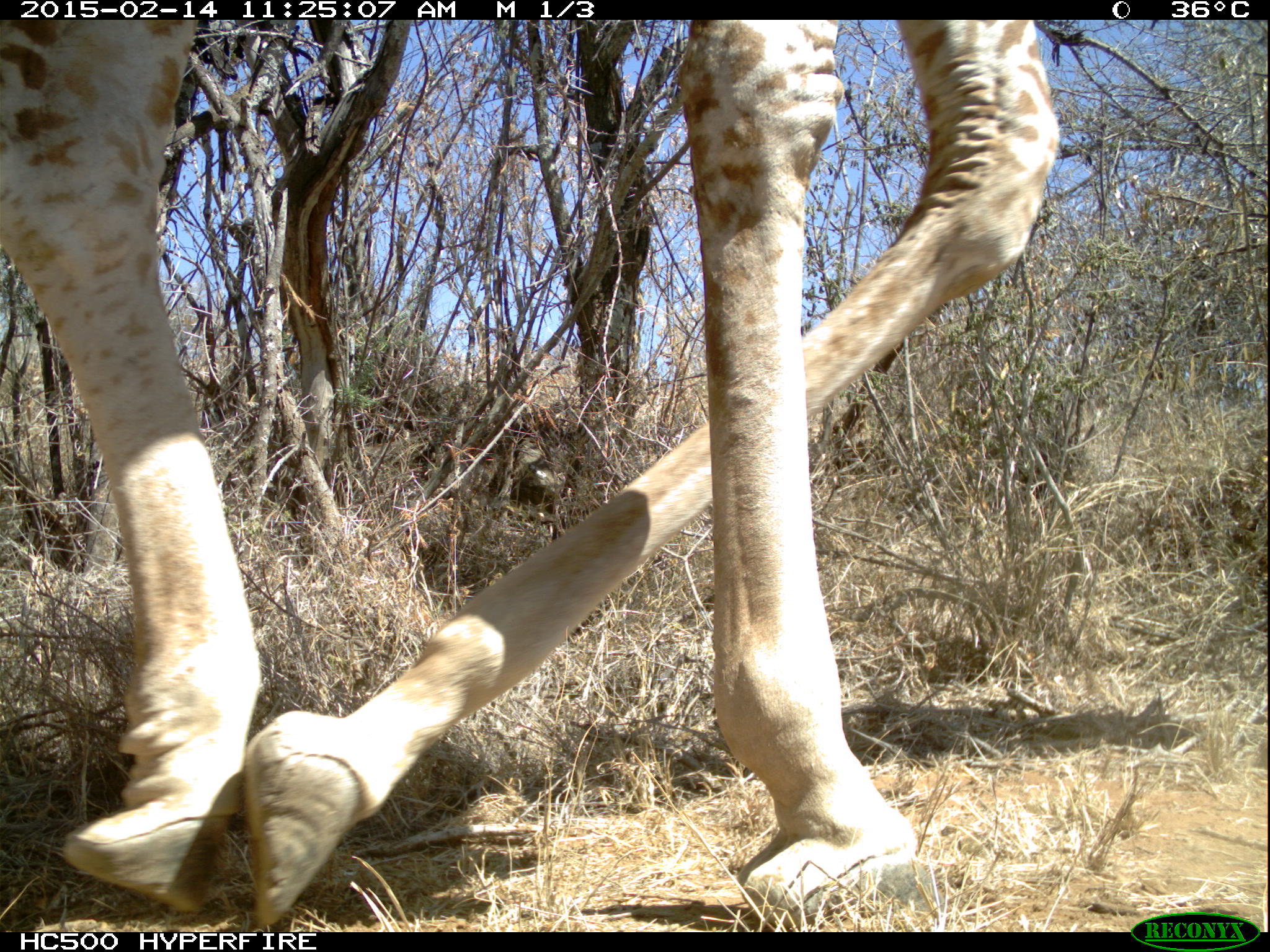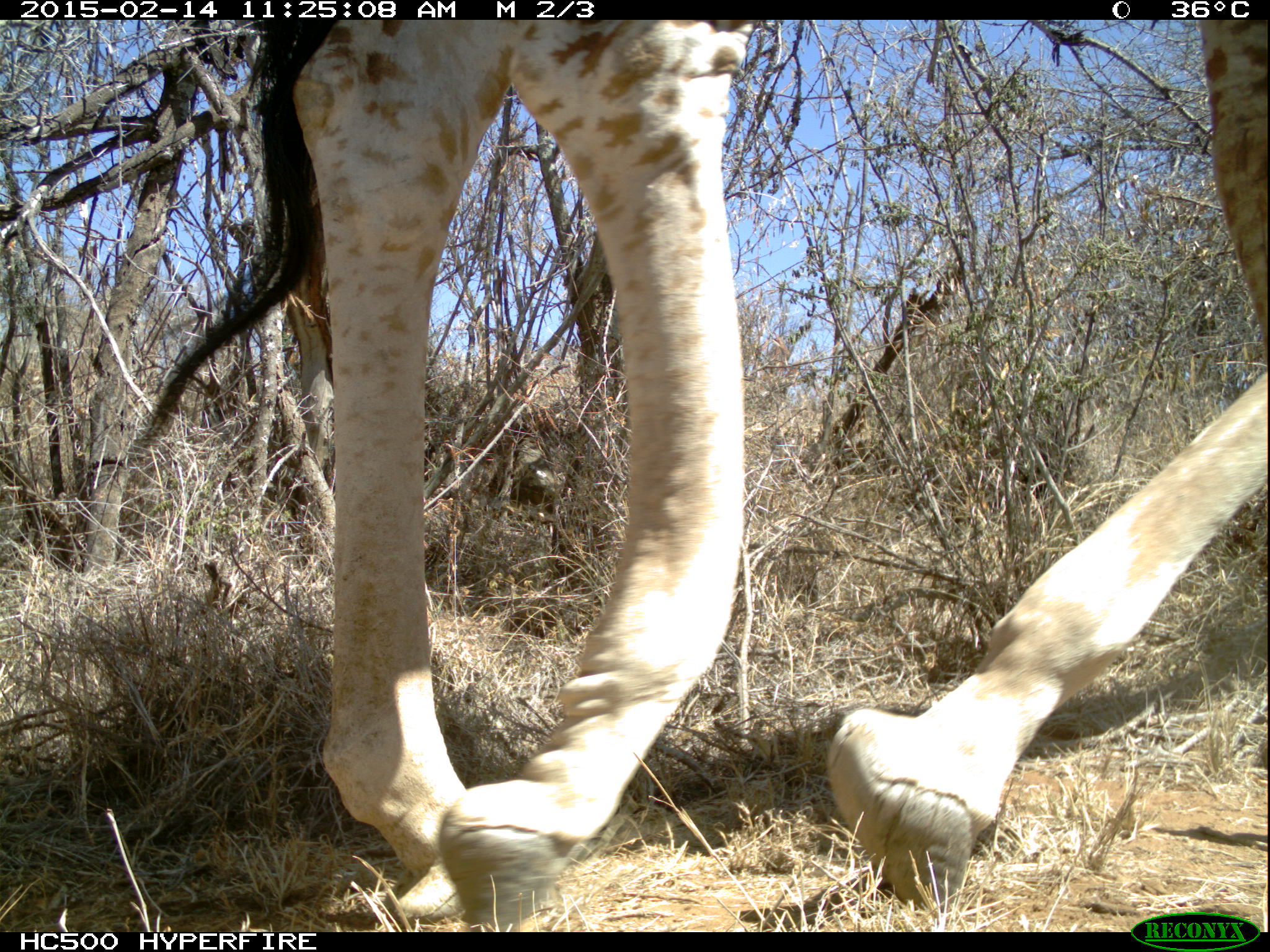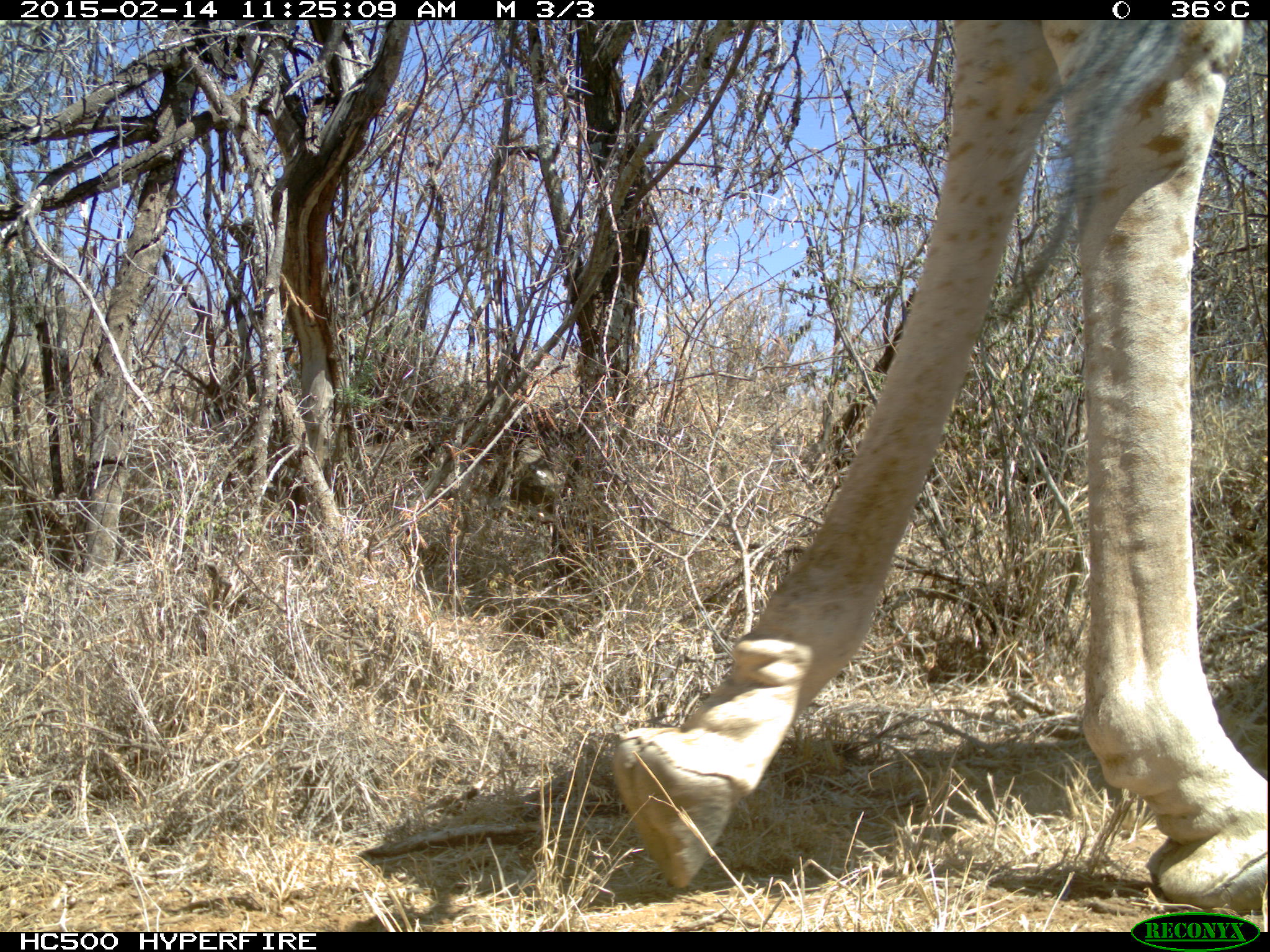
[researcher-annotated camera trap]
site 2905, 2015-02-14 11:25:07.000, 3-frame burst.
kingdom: Animalia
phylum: Chordata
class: Mammalia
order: Artiodactyla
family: Giraffidae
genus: Giraffa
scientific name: Giraffa camelopardalis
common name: giraffe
Giraffa camelopardalis (giraffe), count 1.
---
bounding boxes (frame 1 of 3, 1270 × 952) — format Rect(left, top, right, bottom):
giraffa camelopardalis: Rect(0, 19, 1057, 933)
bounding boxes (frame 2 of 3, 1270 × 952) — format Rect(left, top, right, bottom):
giraffa camelopardalis: Rect(124, 14, 1268, 930)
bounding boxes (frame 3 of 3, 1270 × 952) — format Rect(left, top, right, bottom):
giraffa camelopardalis: Rect(609, 19, 1268, 920)